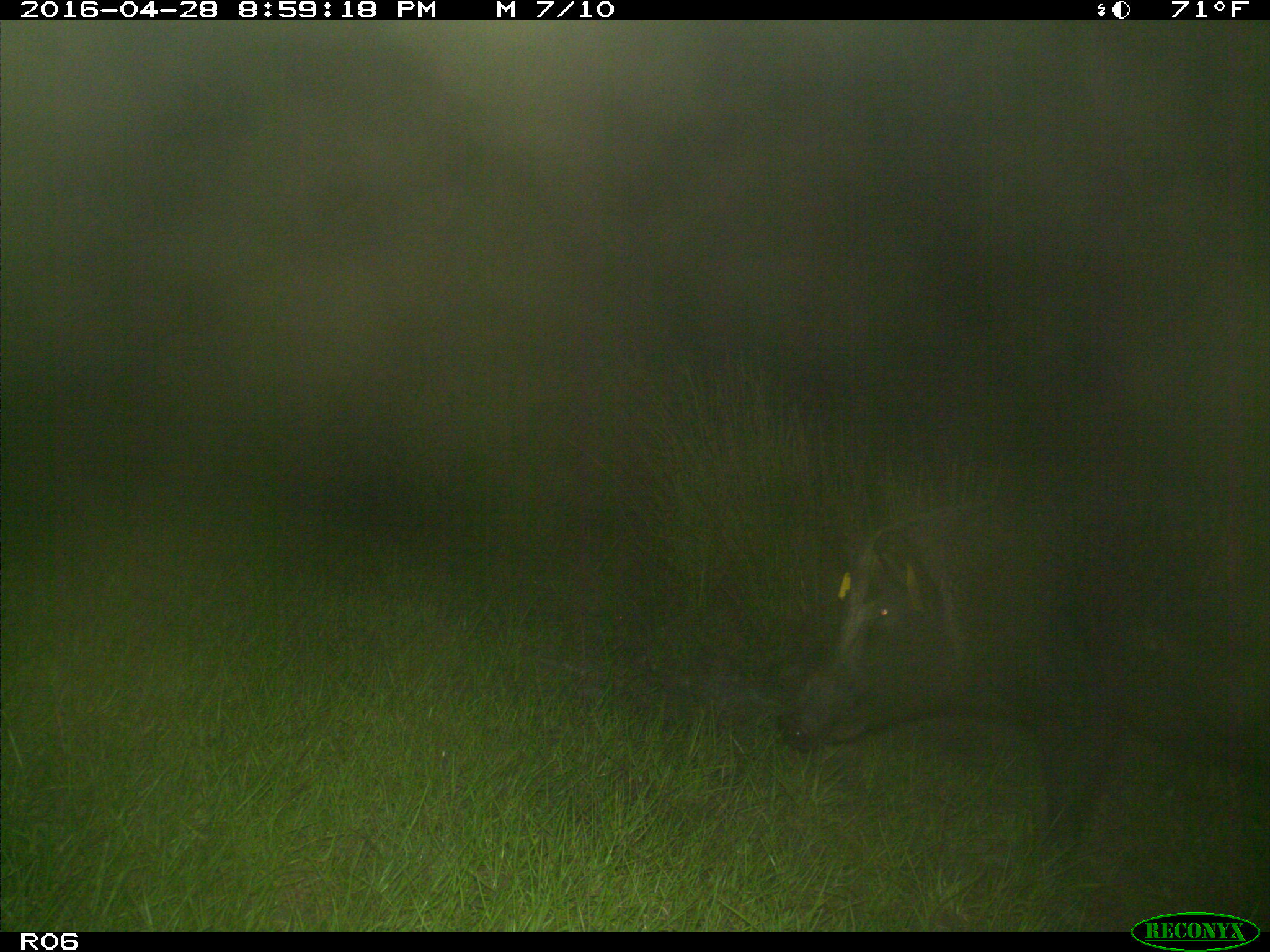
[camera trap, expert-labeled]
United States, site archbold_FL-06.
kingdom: Animalia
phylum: Chordata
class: Mammalia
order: Artiodactyla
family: Suidae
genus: Sus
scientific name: Sus scrofa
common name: wild boar